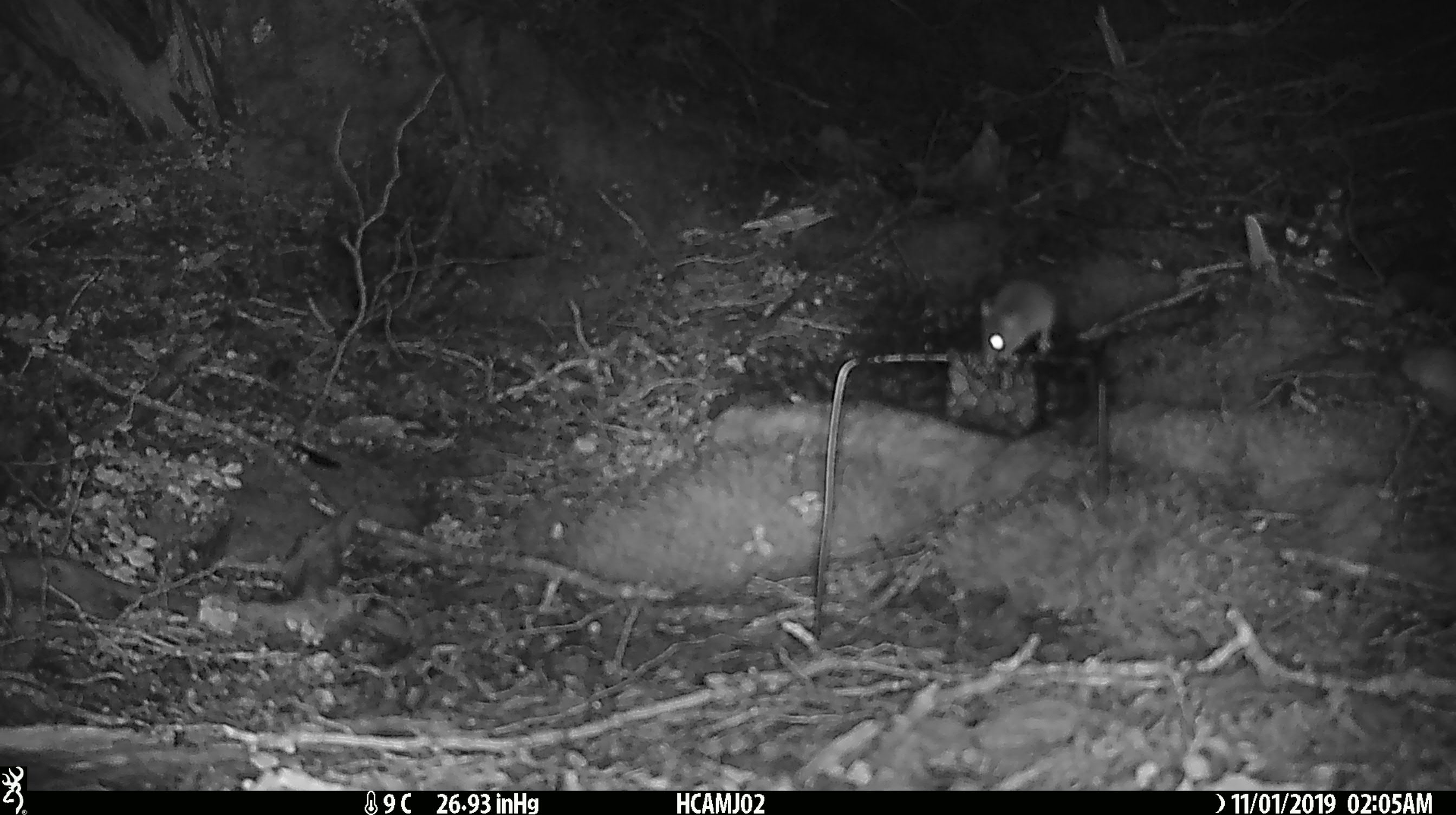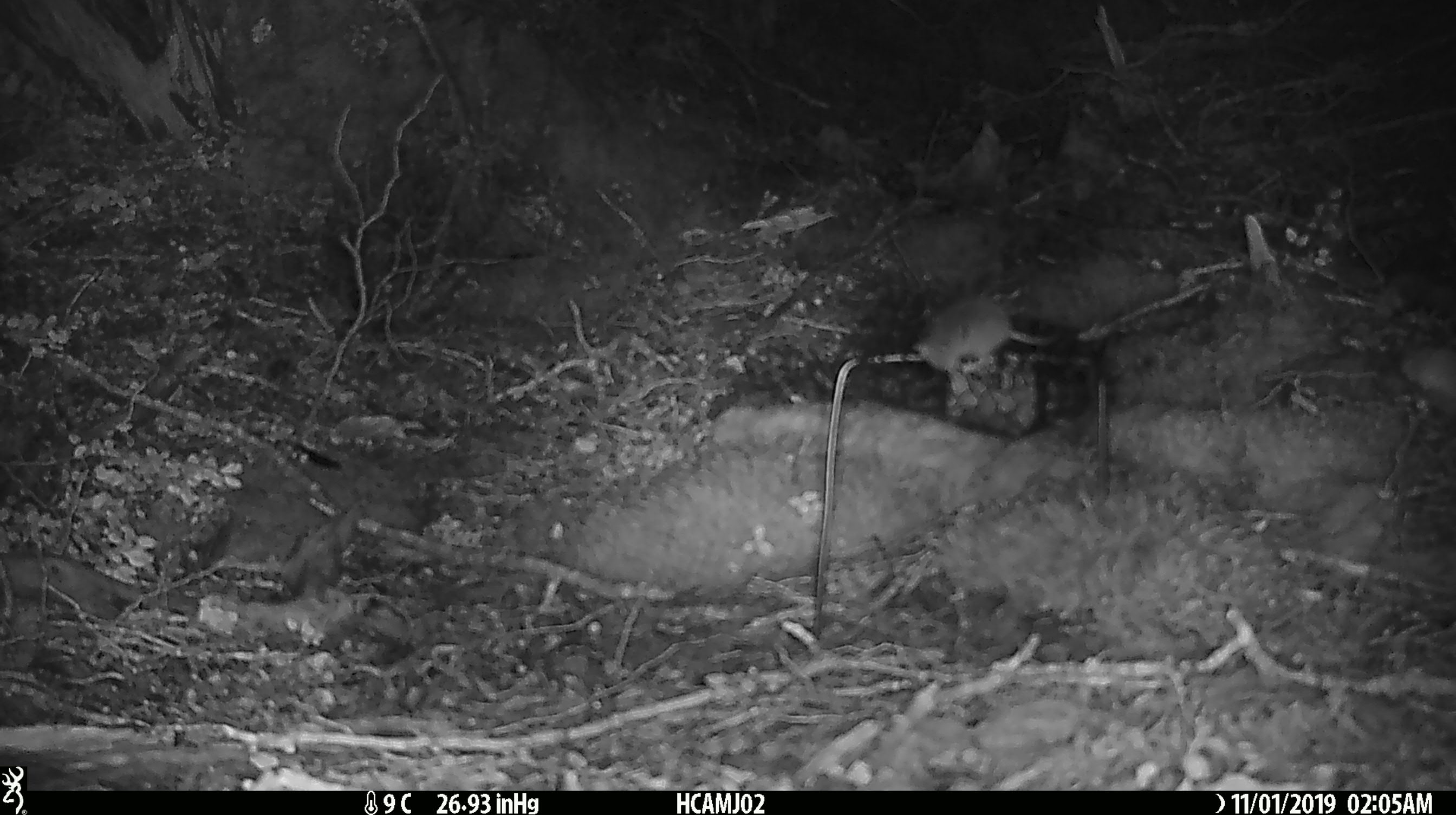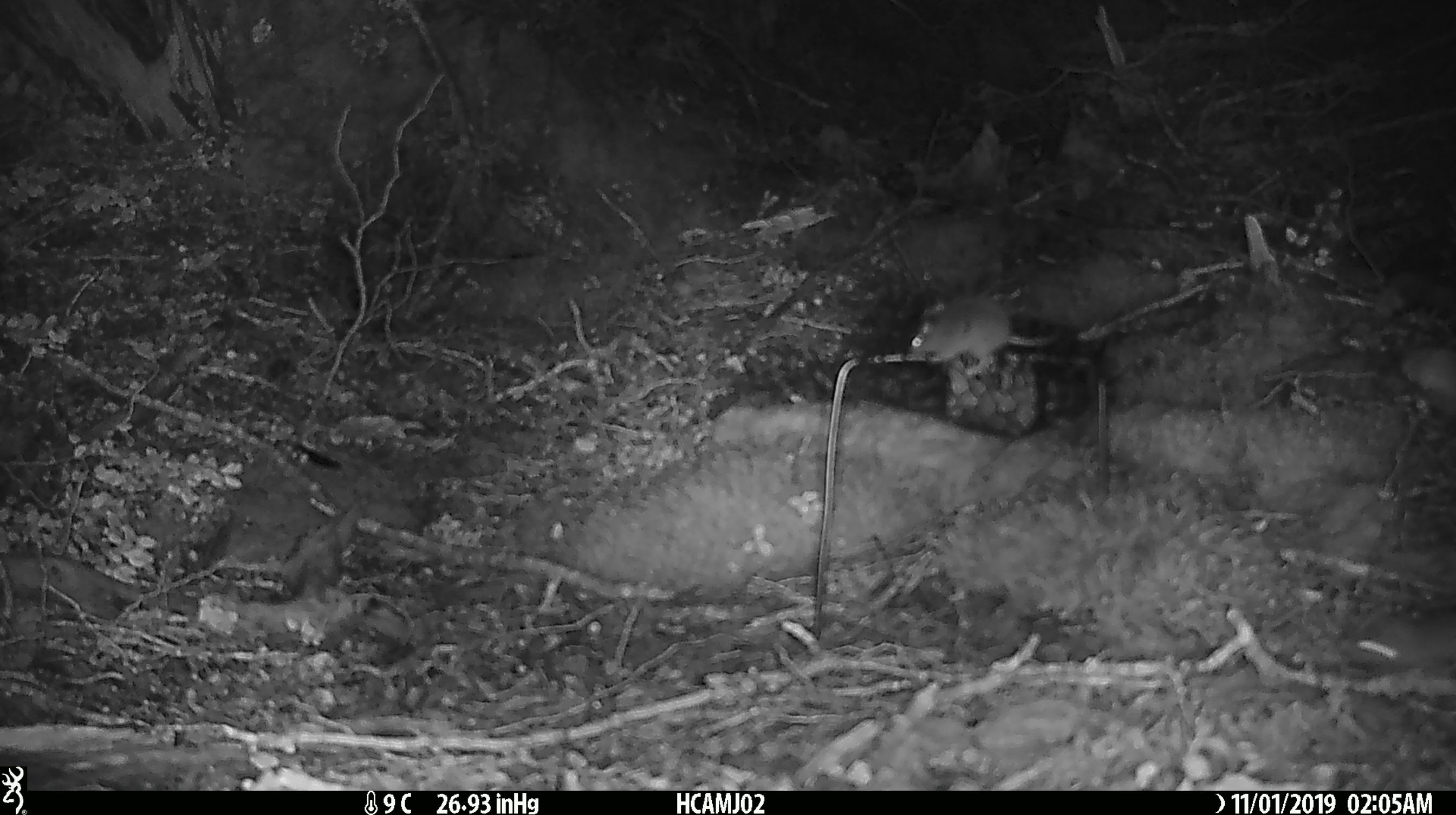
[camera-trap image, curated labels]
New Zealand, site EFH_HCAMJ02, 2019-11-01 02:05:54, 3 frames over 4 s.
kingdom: Animalia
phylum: Chordata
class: Mammalia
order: Rodentia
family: Muridae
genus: Mus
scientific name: Mus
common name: mouse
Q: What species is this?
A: Mouse (Mus).